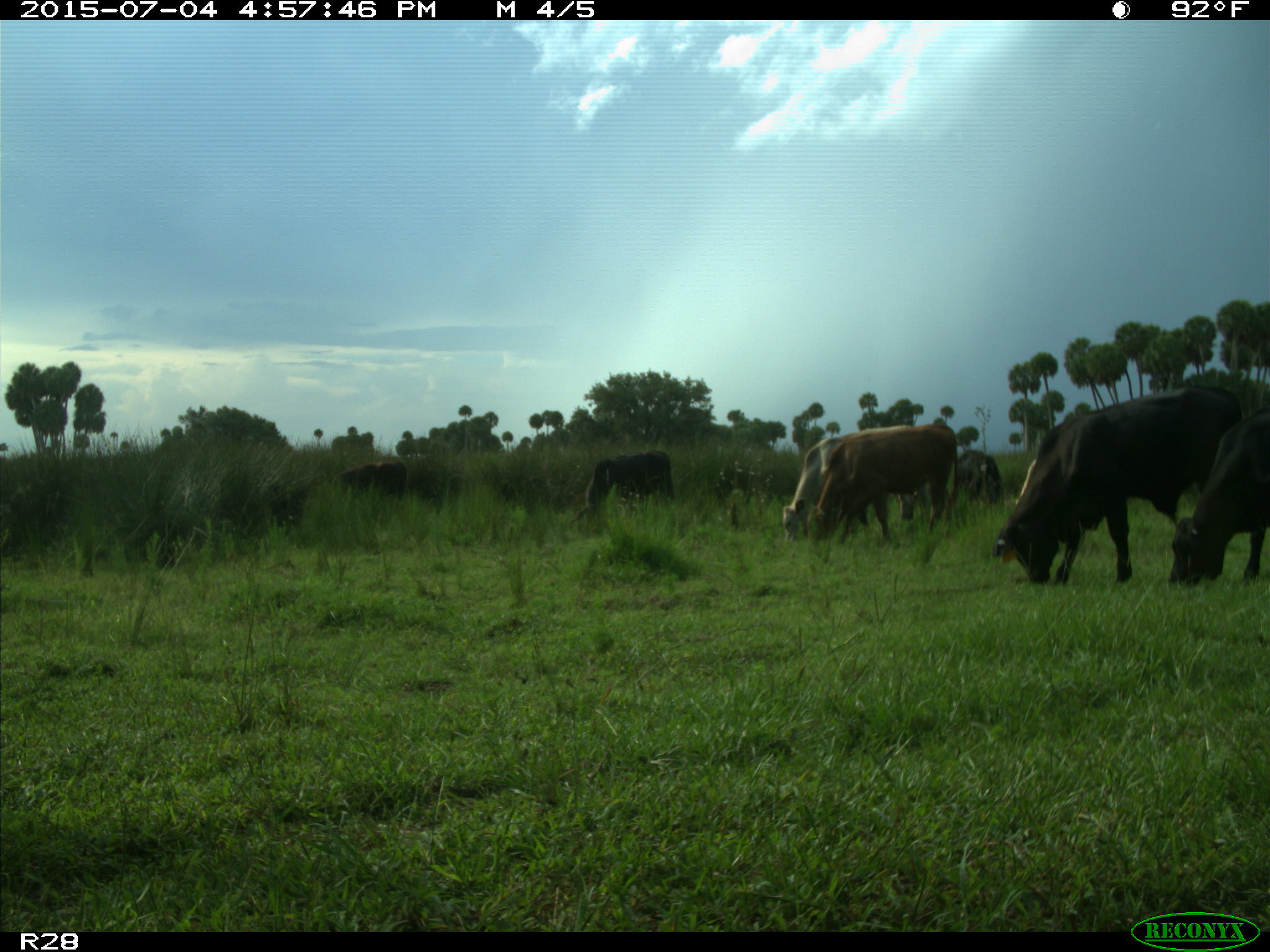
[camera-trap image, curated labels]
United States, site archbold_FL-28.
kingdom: Animalia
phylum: Chordata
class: Mammalia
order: Artiodactyla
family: Bovidae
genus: Bos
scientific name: Bos taurus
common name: domestic cow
Bos taurus (domestic cow).